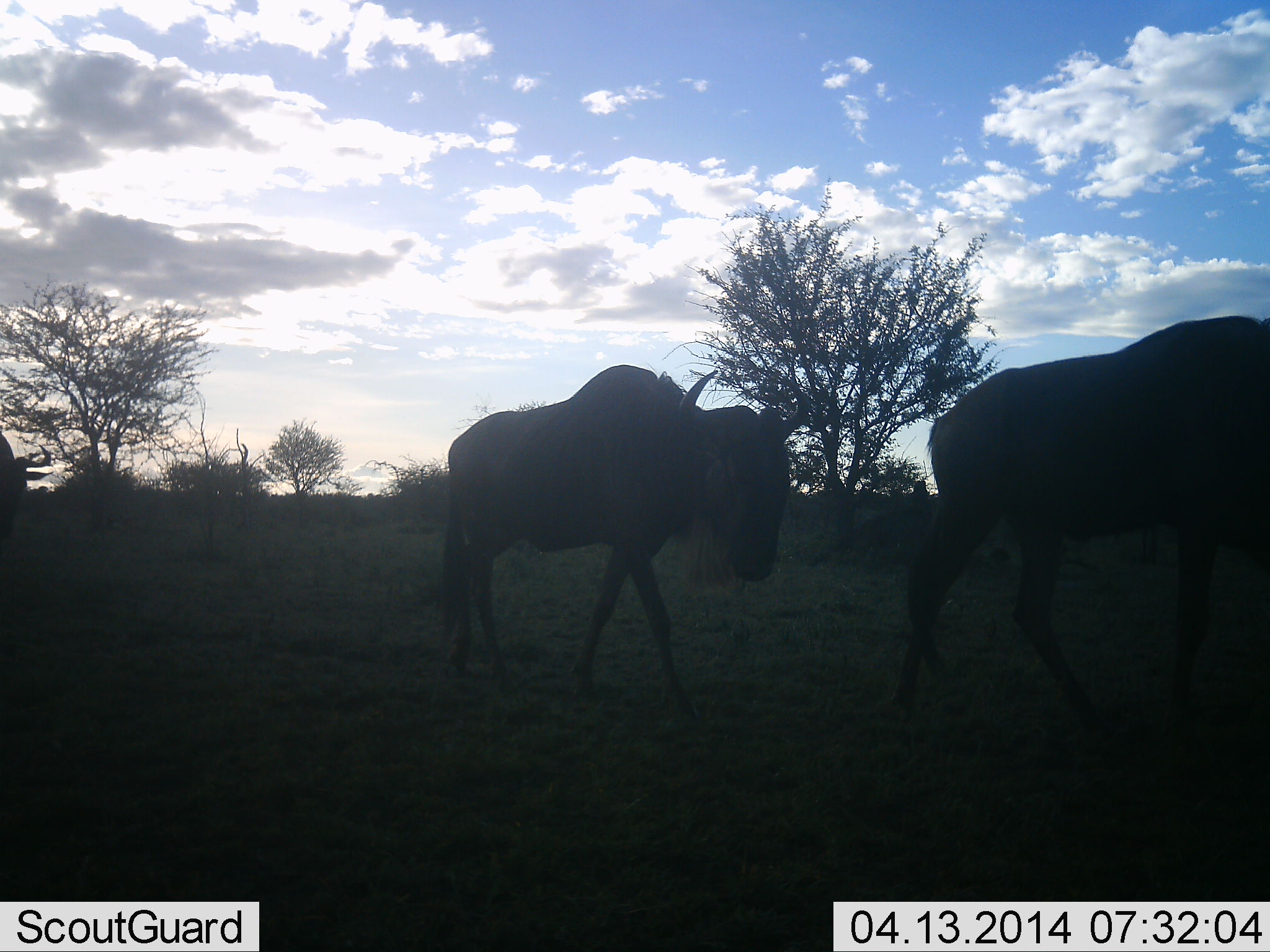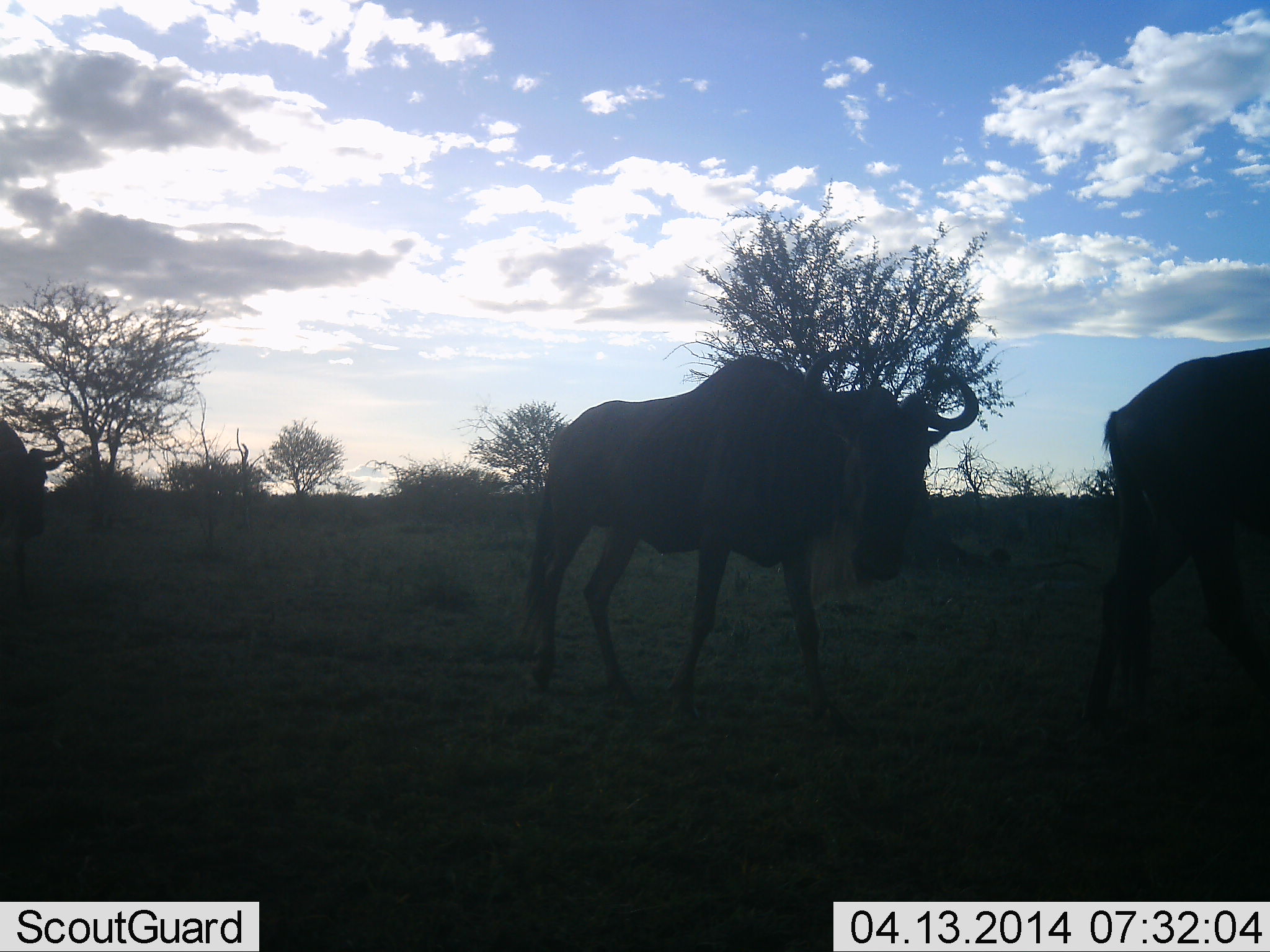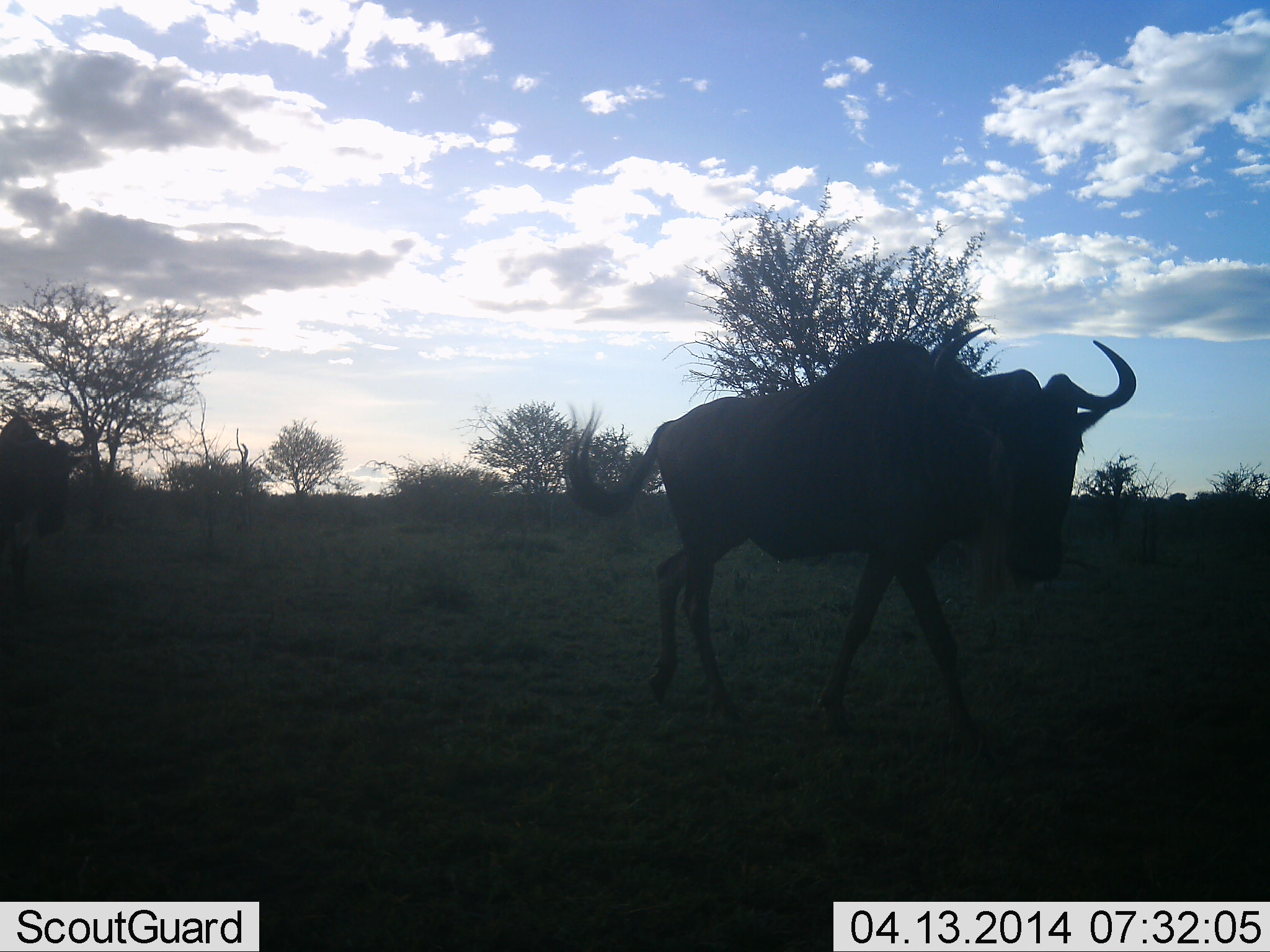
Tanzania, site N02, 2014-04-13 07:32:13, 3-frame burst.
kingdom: Animalia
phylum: Chordata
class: Mammalia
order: Artiodactyla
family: Bovidae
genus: Connochaetes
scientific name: Connochaetes taurinus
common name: blue wildebeest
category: wildebeest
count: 3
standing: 6%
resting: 0%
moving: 94%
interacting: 0%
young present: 0%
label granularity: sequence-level